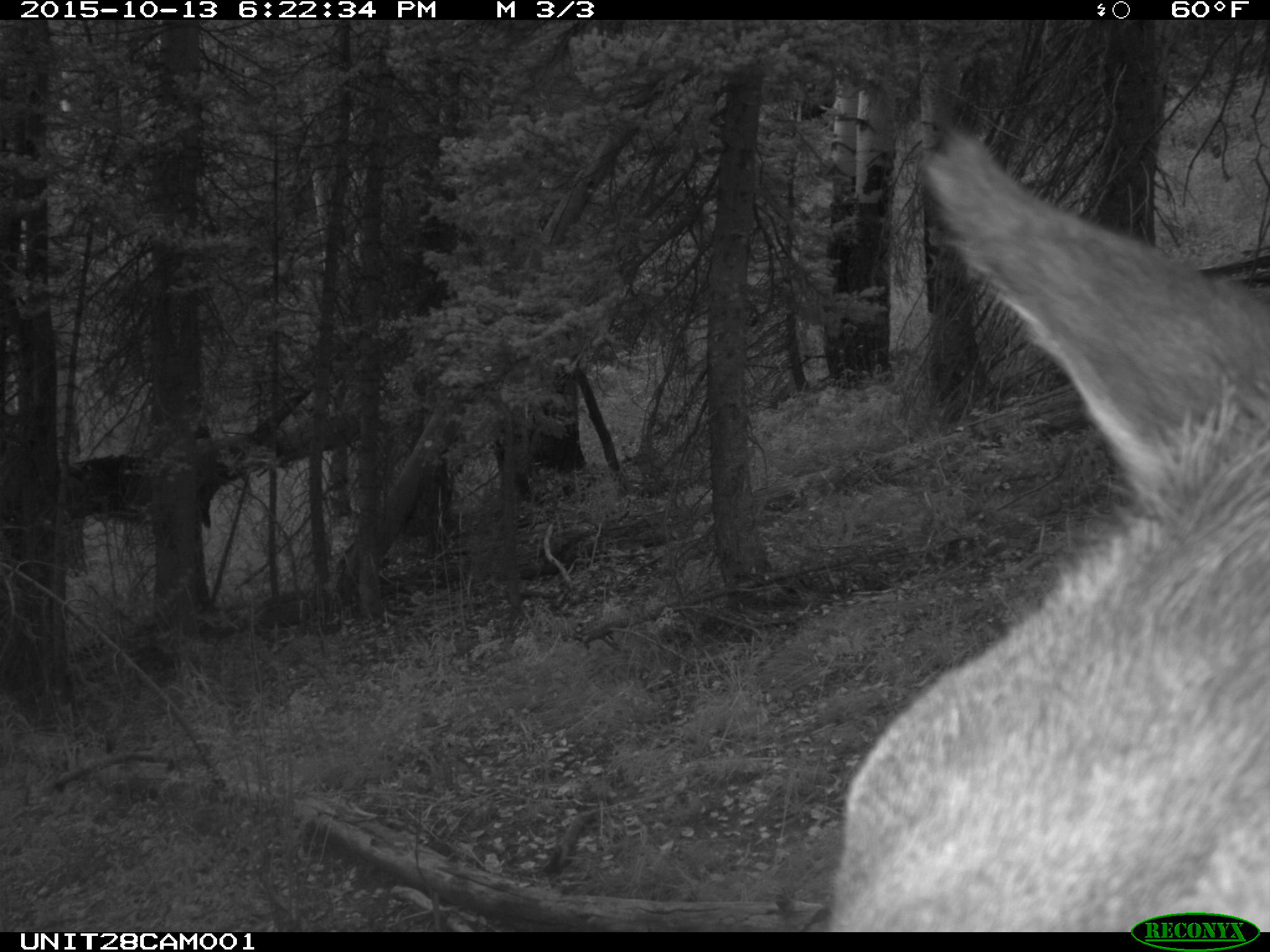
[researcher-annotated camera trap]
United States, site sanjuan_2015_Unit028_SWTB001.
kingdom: Animalia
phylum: Chordata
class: Mammalia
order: Artiodactyla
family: Cervidae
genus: Cervus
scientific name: Cervus elaphus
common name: red deer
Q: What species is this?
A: Cervus elaphus (red deer).